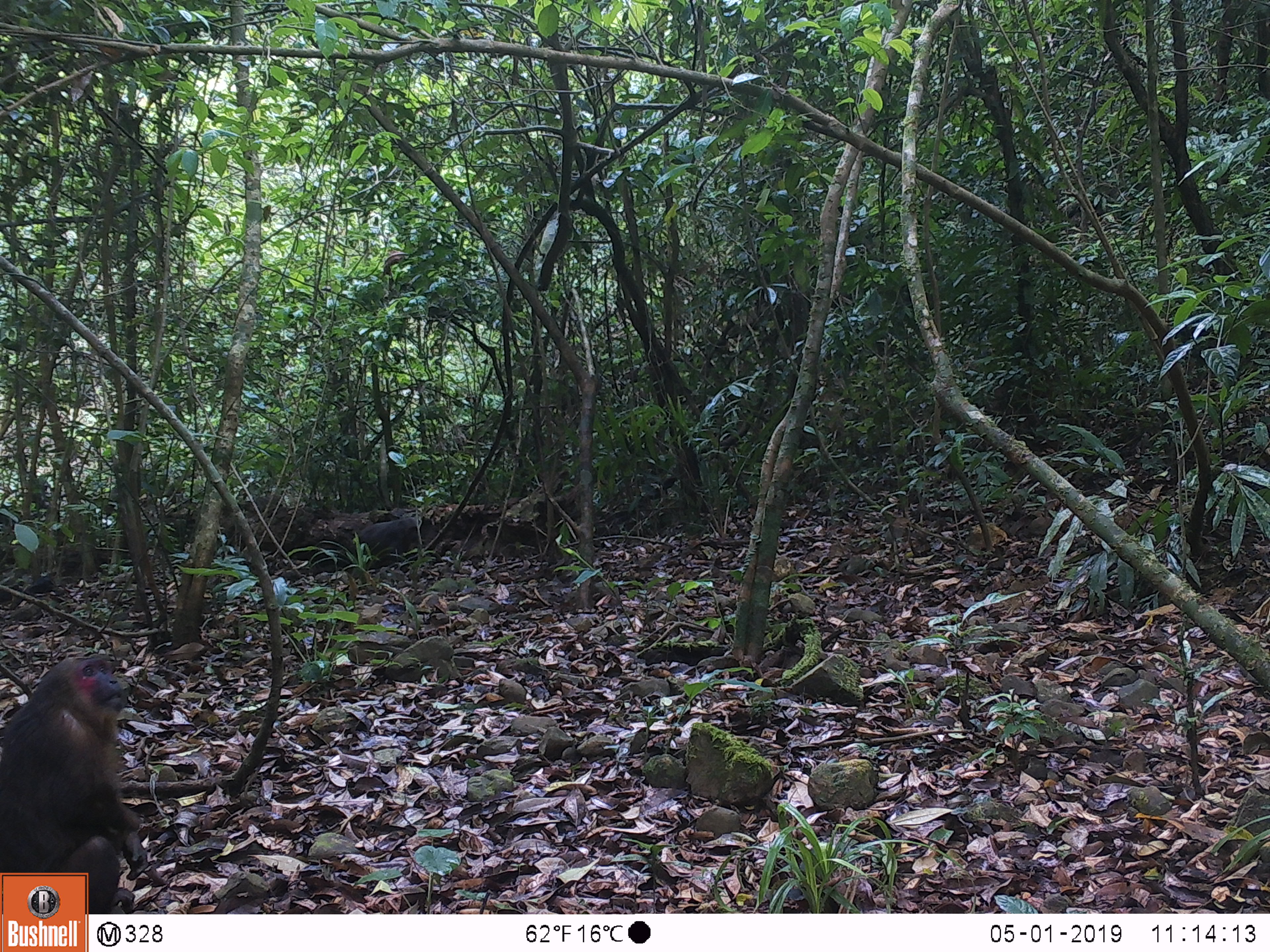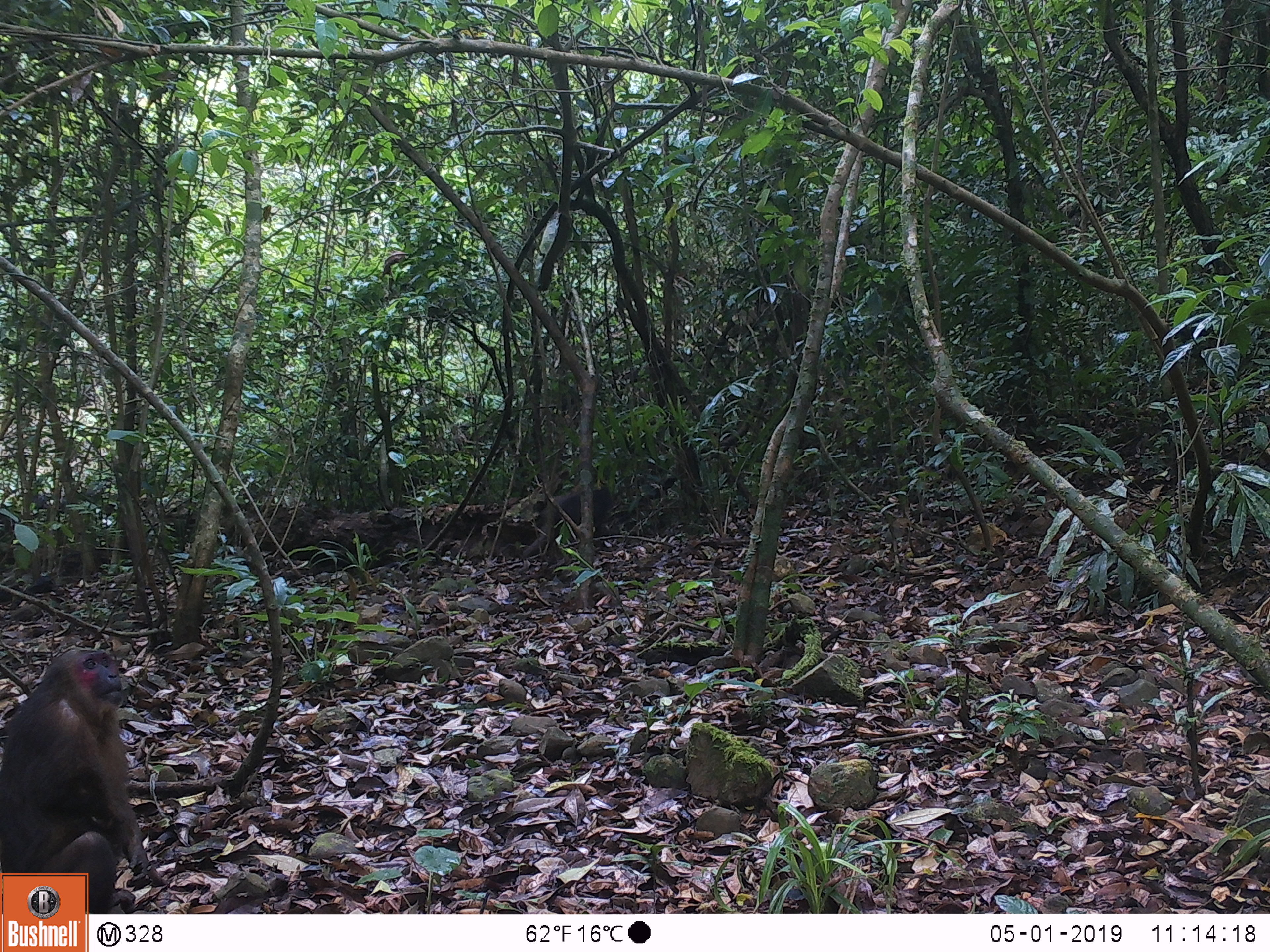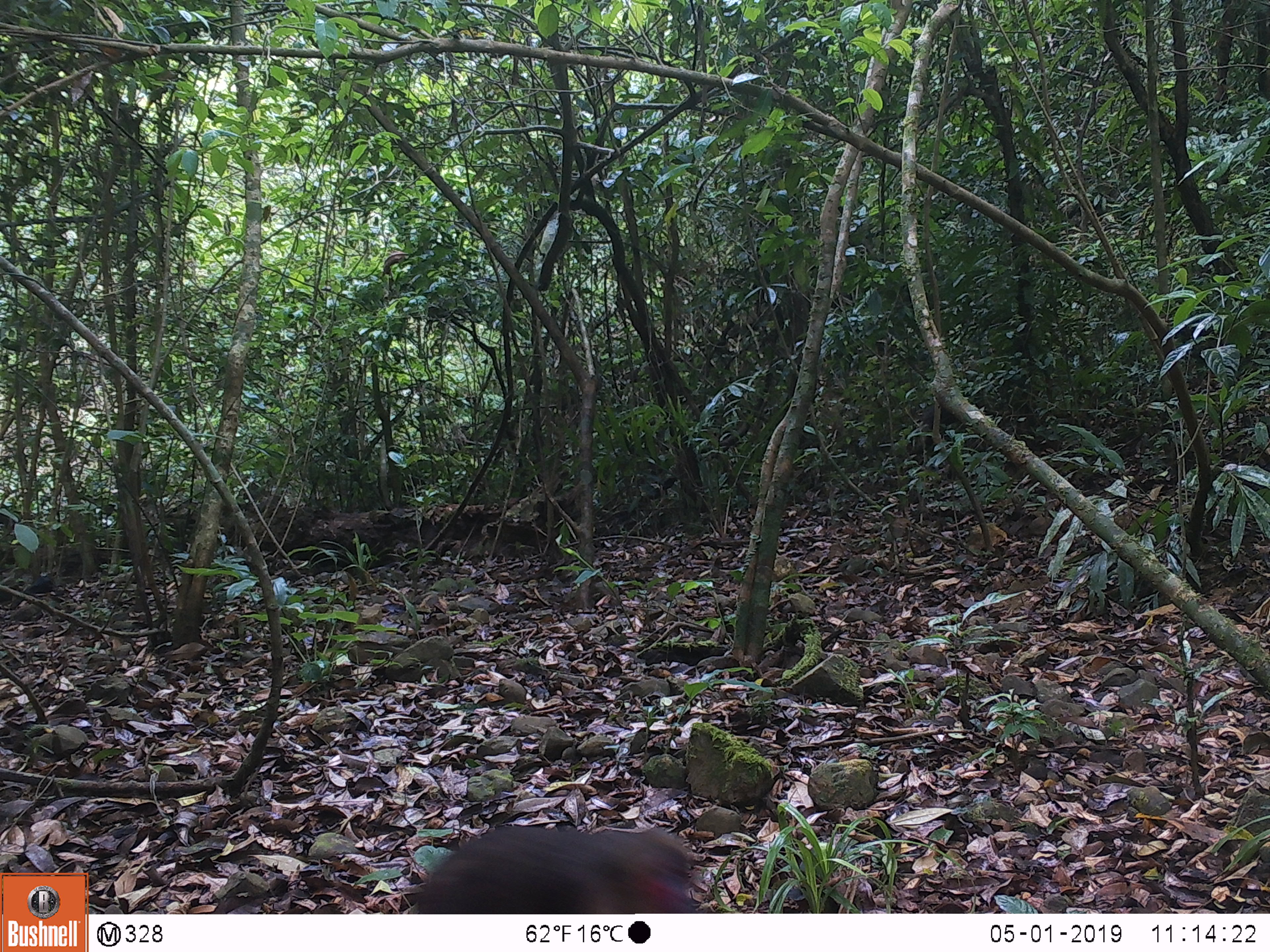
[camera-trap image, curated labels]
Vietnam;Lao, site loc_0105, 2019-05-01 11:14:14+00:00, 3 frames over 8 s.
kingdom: Animalia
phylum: Chordata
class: Mammalia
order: Primates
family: Cercopithecidae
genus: Macaca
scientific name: Macaca arctoides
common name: stump-tailed macaque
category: stump tailed macaque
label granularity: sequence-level